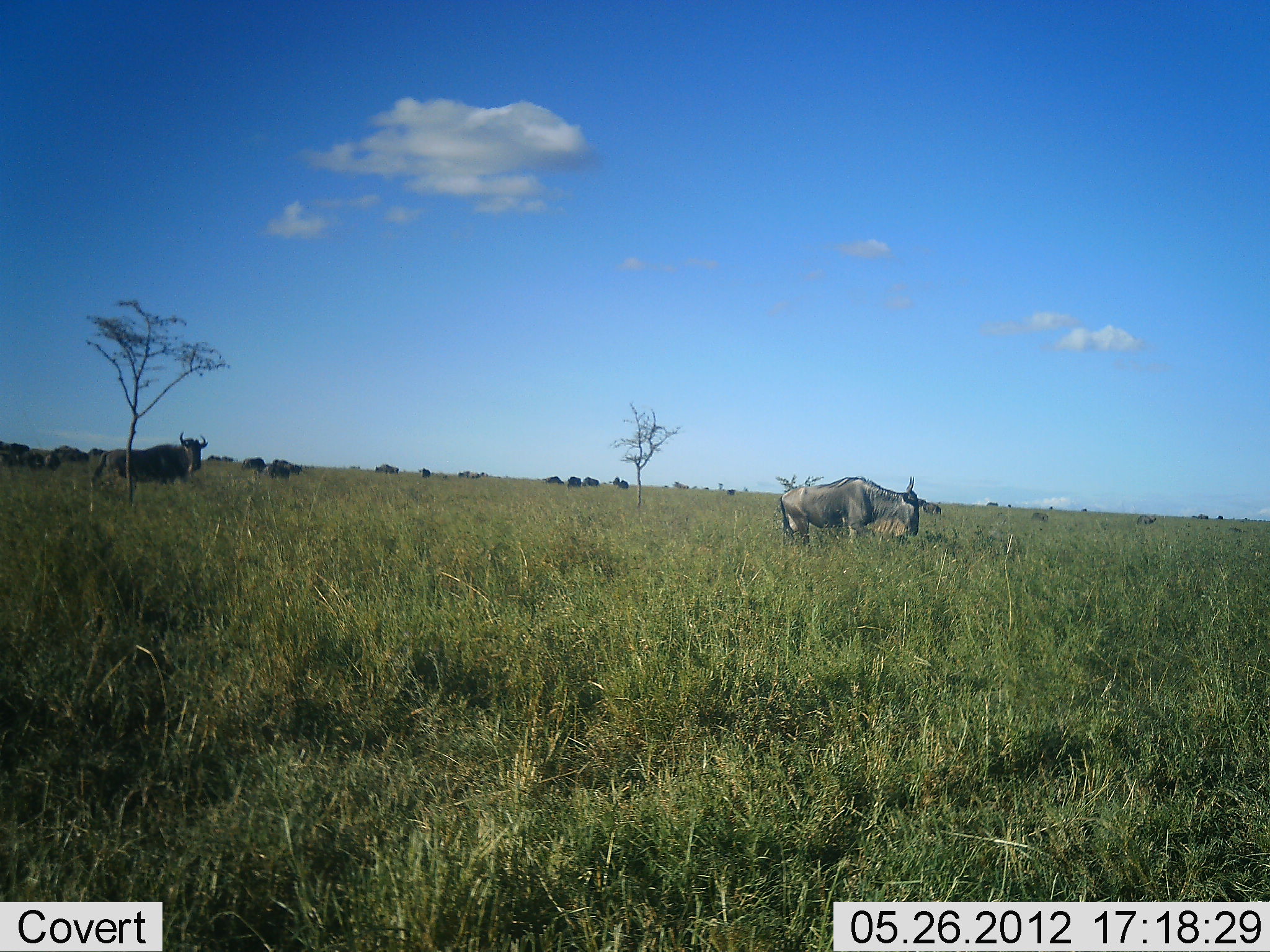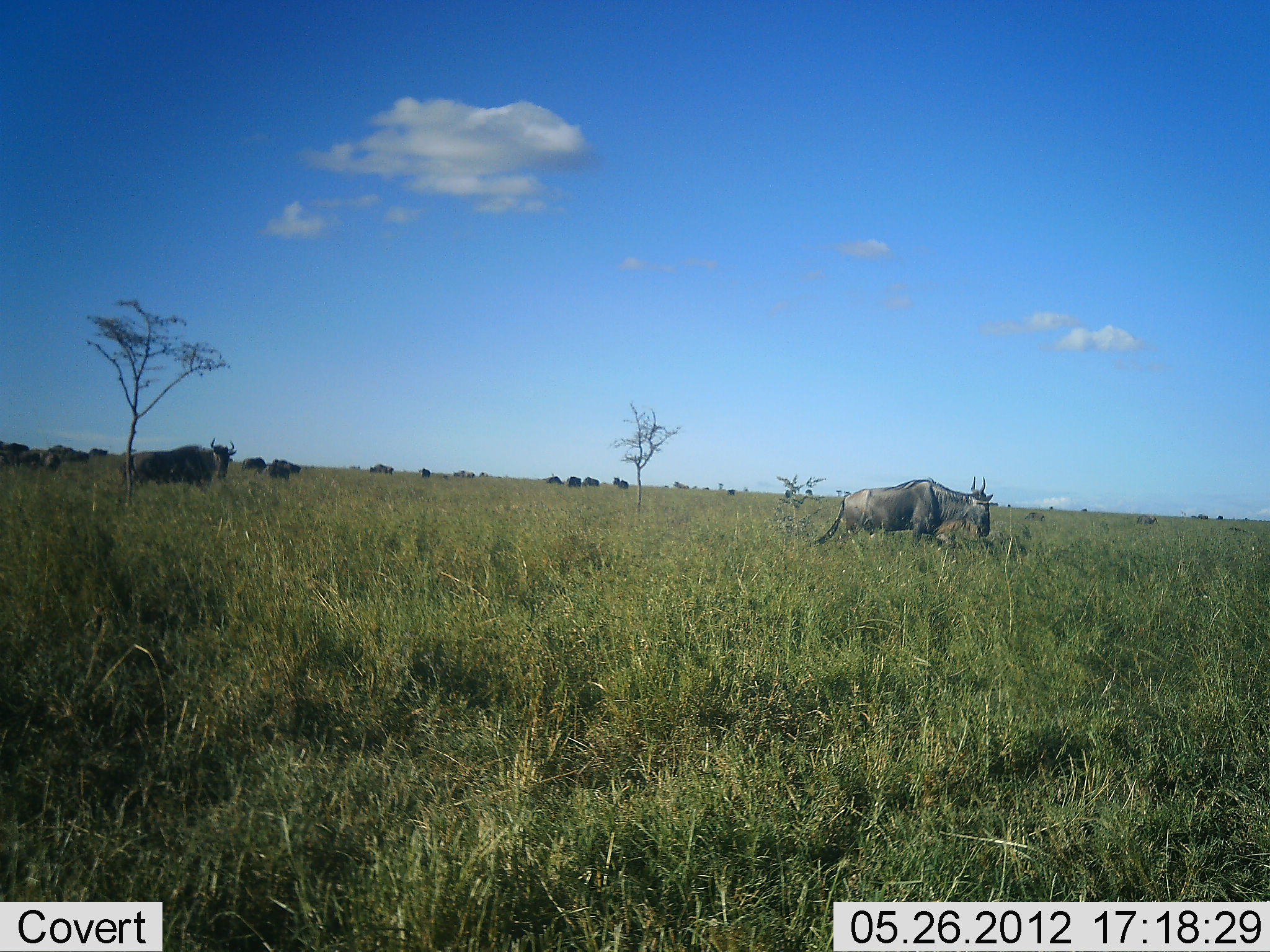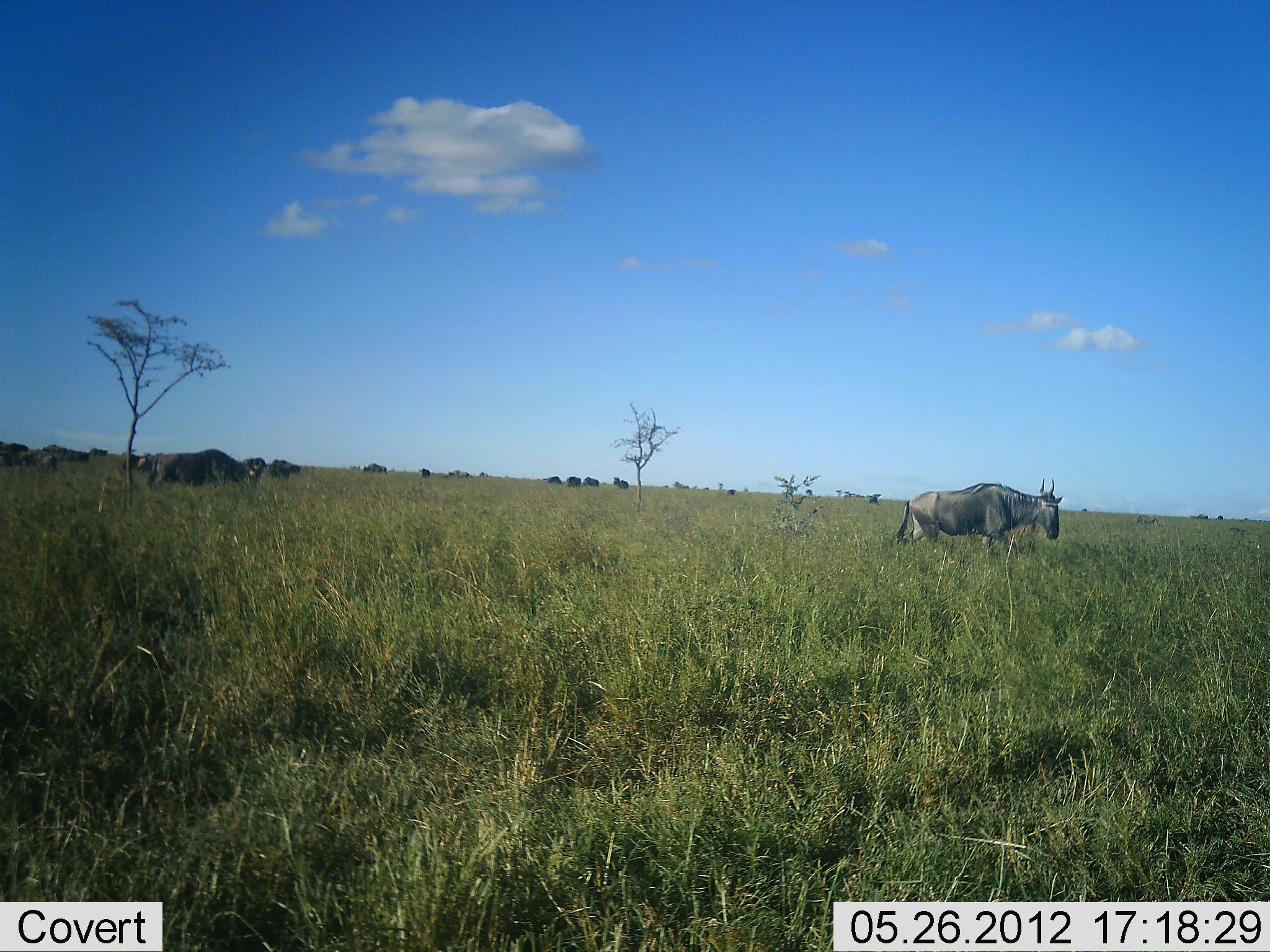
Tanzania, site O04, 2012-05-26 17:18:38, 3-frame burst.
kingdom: Animalia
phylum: Chordata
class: Mammalia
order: Artiodactyla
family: Bovidae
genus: Connochaetes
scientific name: Connochaetes taurinus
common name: blue wildebeest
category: wildebeest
Wildebeest (blue wildebeest) (Connochaetes taurinus), count 11-50. Behavior (volunteer vote fractions): standing 50%, resting 10%, moving 100%, interacting 0%. Young present (vote fraction): 0%. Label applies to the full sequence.